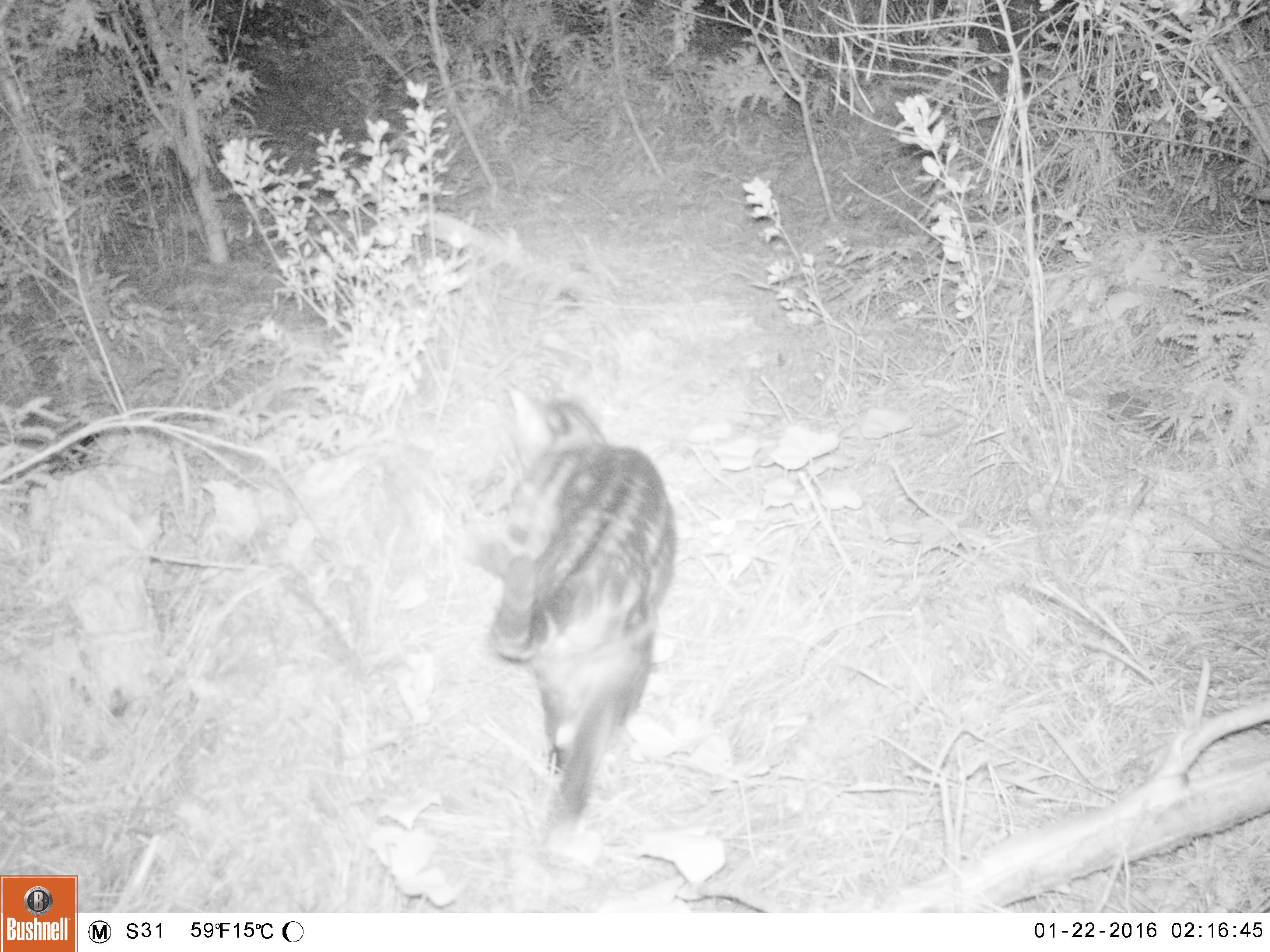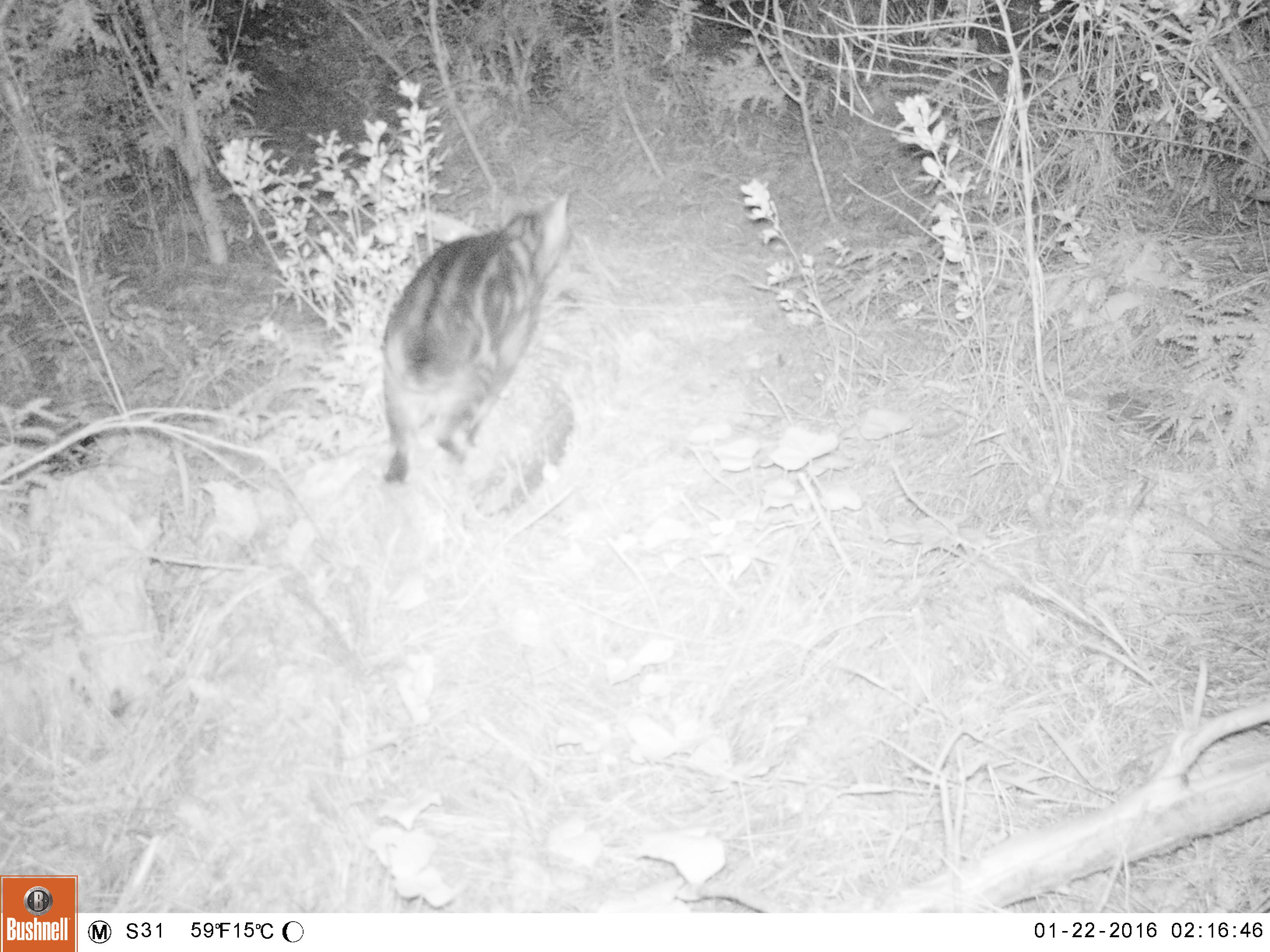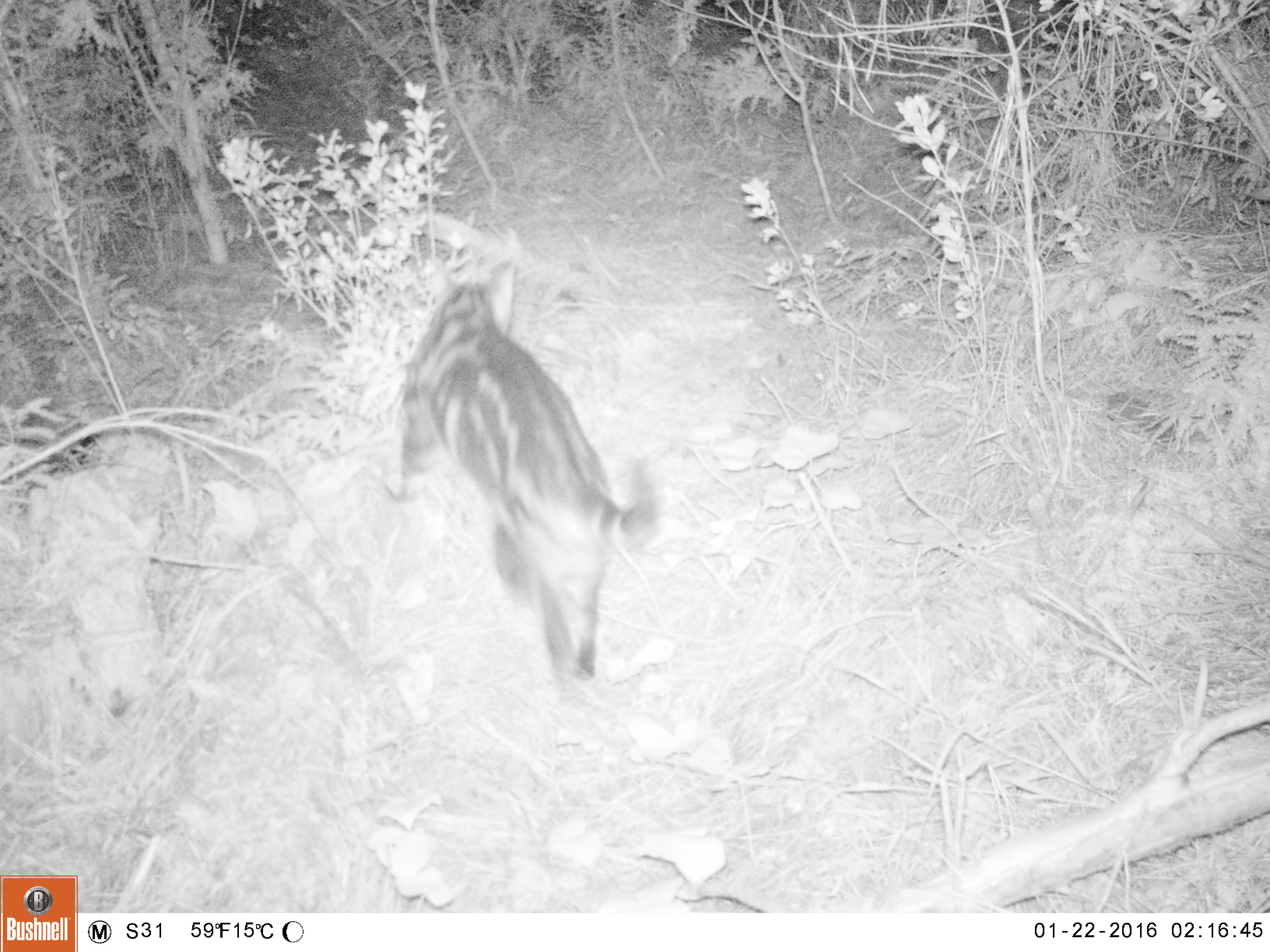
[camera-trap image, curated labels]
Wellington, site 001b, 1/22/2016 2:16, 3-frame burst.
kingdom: Animalia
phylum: Chordata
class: Mammalia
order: Carnivora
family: Felidae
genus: Felis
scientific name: Felis catus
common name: cat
Cat (Felis catus).